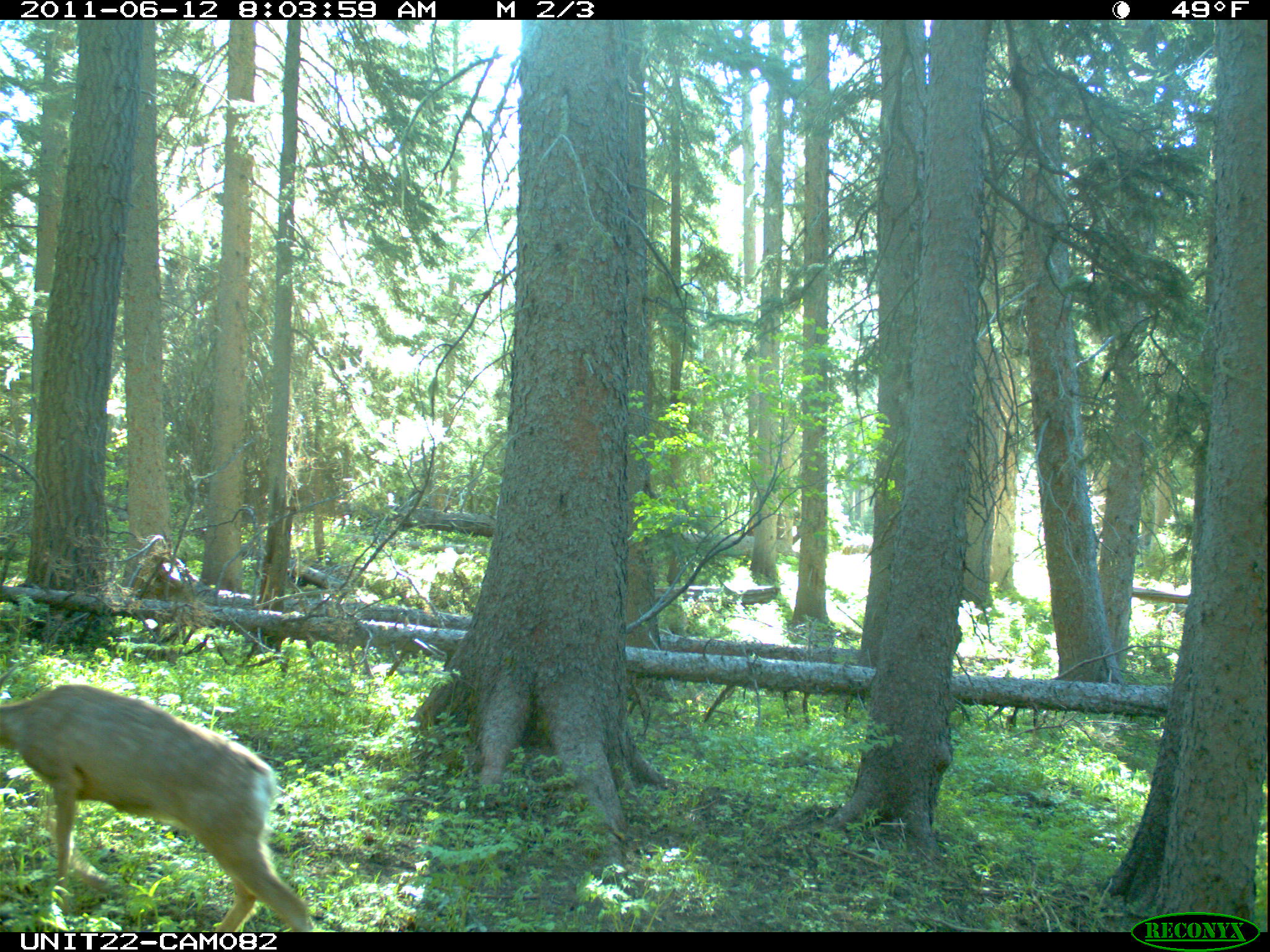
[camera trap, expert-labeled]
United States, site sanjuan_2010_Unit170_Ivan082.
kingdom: Animalia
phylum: Chordata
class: Mammalia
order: Artiodactyla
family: Cervidae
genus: Odocoileus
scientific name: Odocoileus hemionus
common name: mule deer